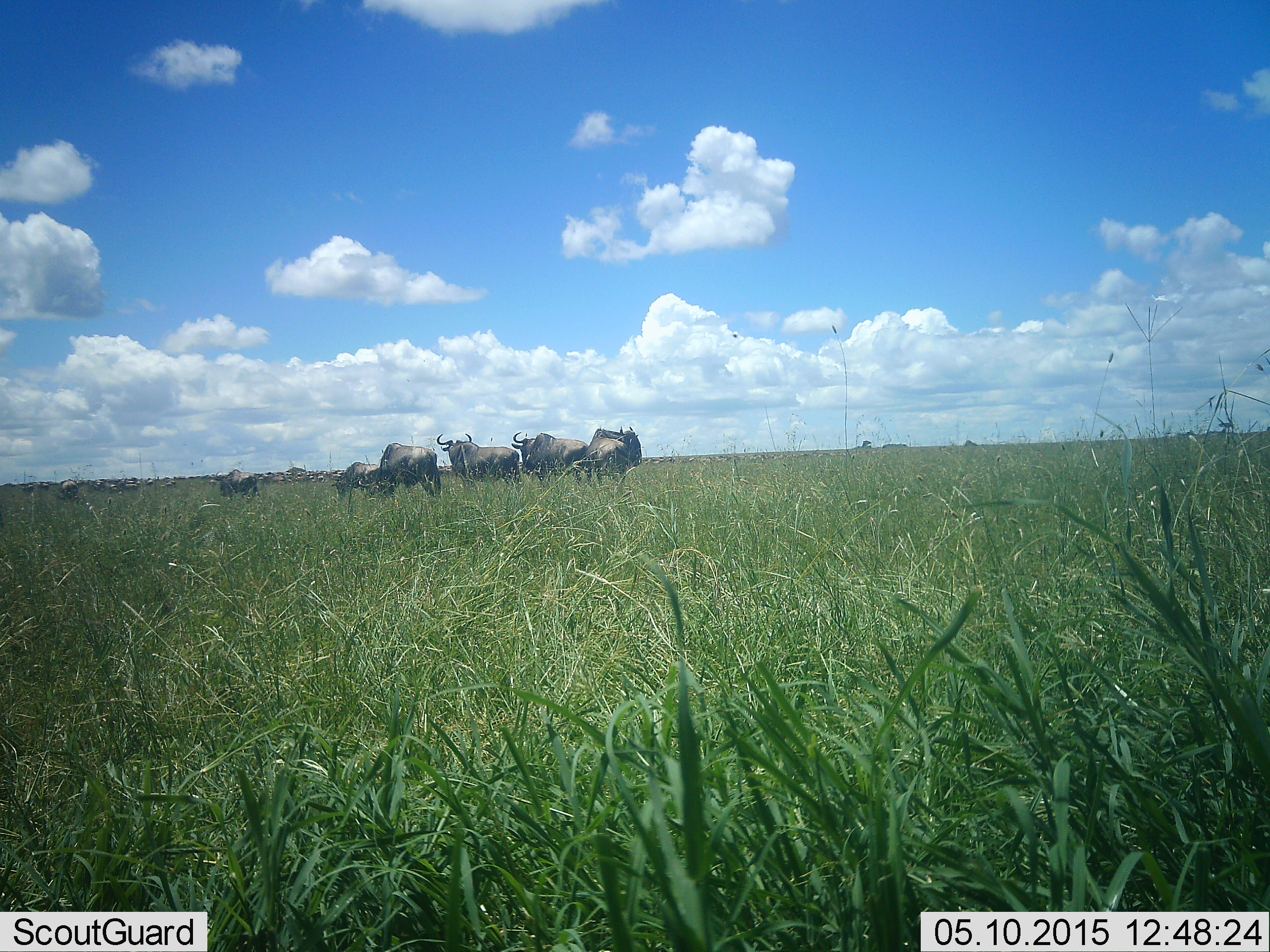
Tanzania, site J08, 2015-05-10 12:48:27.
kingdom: Animalia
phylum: Chordata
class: Mammalia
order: Artiodactyla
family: Bovidae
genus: Connochaetes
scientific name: Connochaetes taurinus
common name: blue wildebeest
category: wildebeest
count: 11-50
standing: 70%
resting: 10%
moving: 40%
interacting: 0%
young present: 0%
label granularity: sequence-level